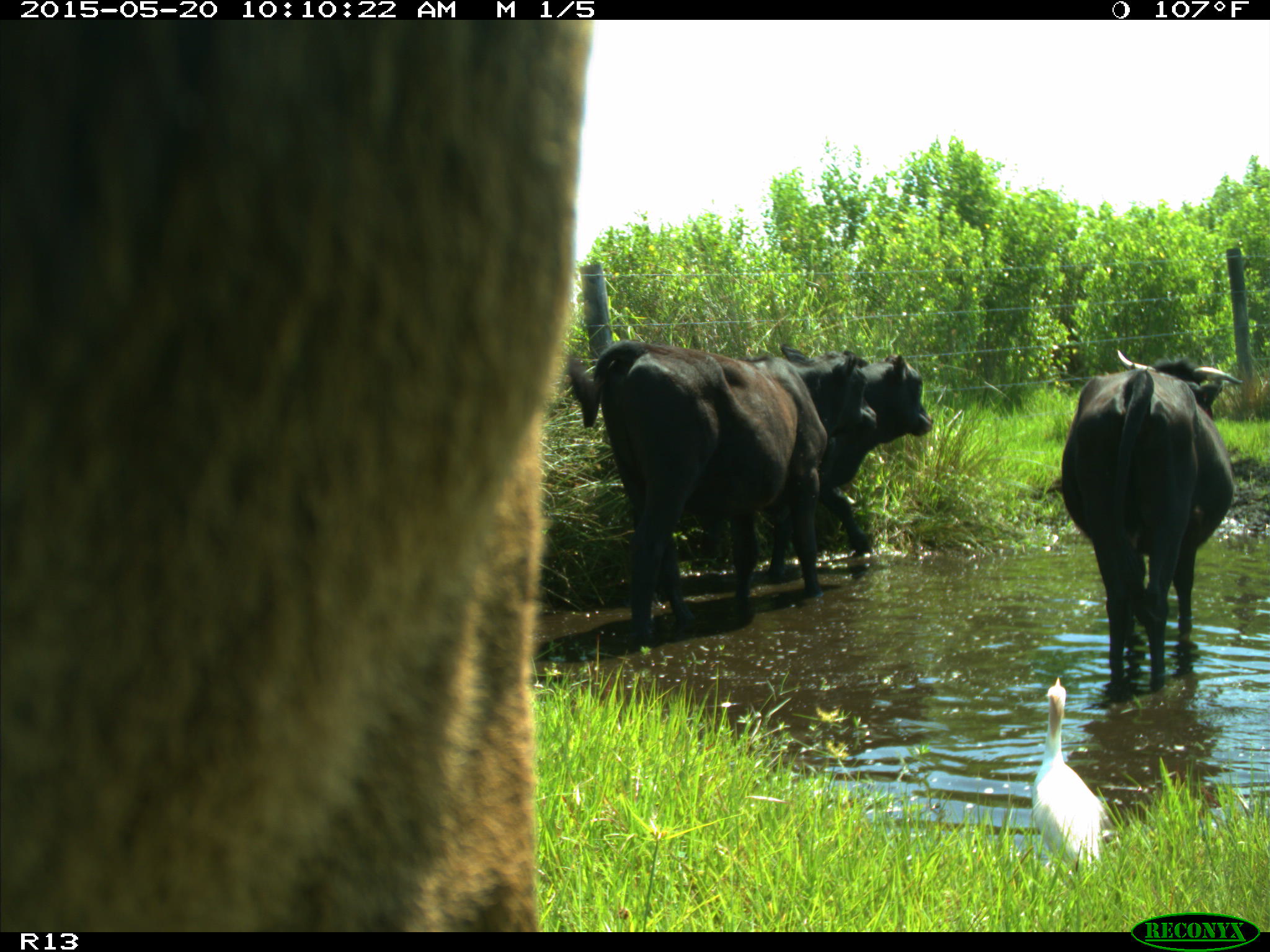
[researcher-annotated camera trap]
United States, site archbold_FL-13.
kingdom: Animalia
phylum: Chordata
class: Mammalia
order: Artiodactyla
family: Bovidae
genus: Bos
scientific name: Bos taurus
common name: domestic cow